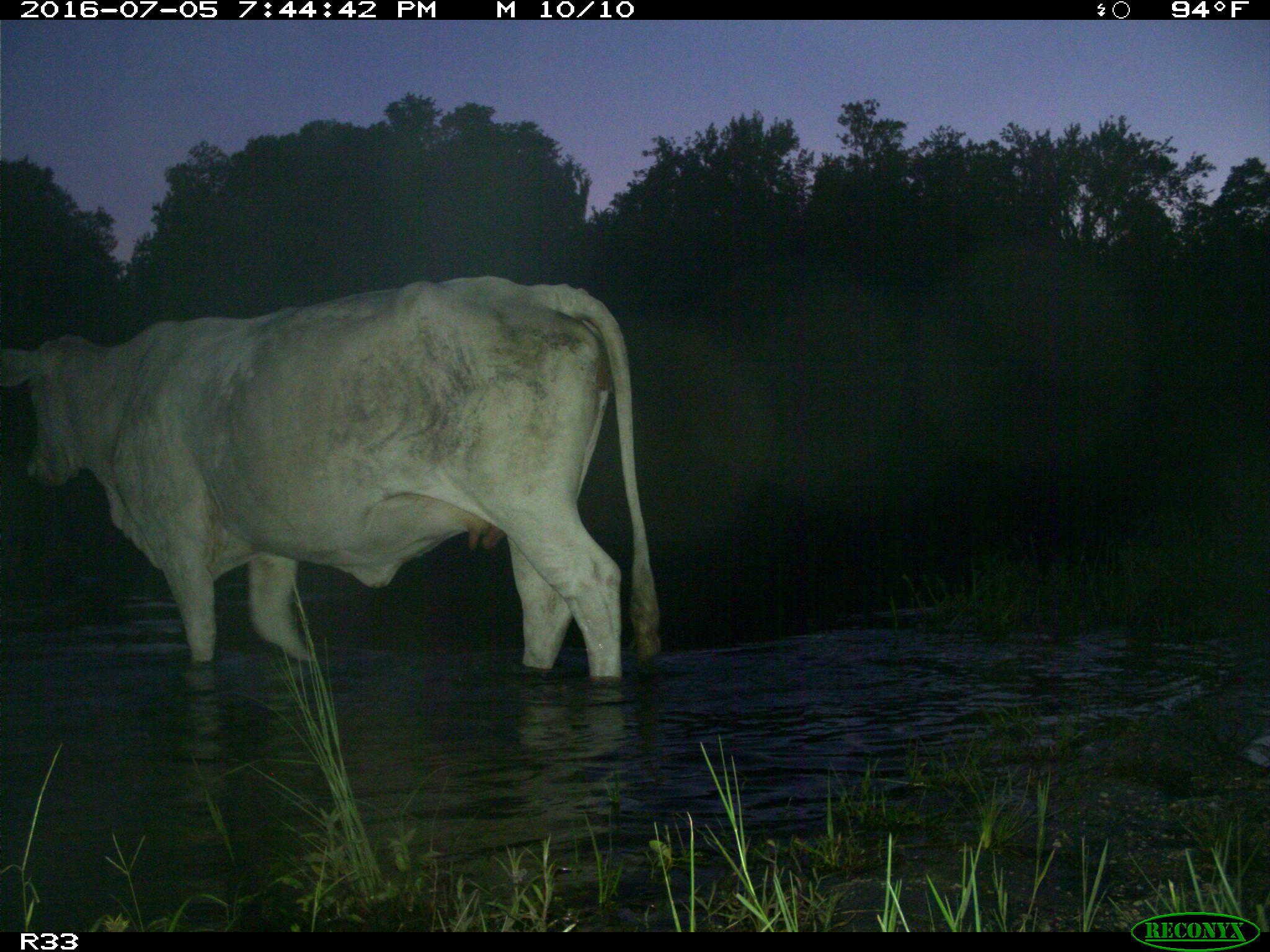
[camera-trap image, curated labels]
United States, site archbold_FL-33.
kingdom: Animalia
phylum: Chordata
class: Mammalia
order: Artiodactyla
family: Bovidae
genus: Bos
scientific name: Bos taurus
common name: domestic cow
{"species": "Bos taurus (domestic cow)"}